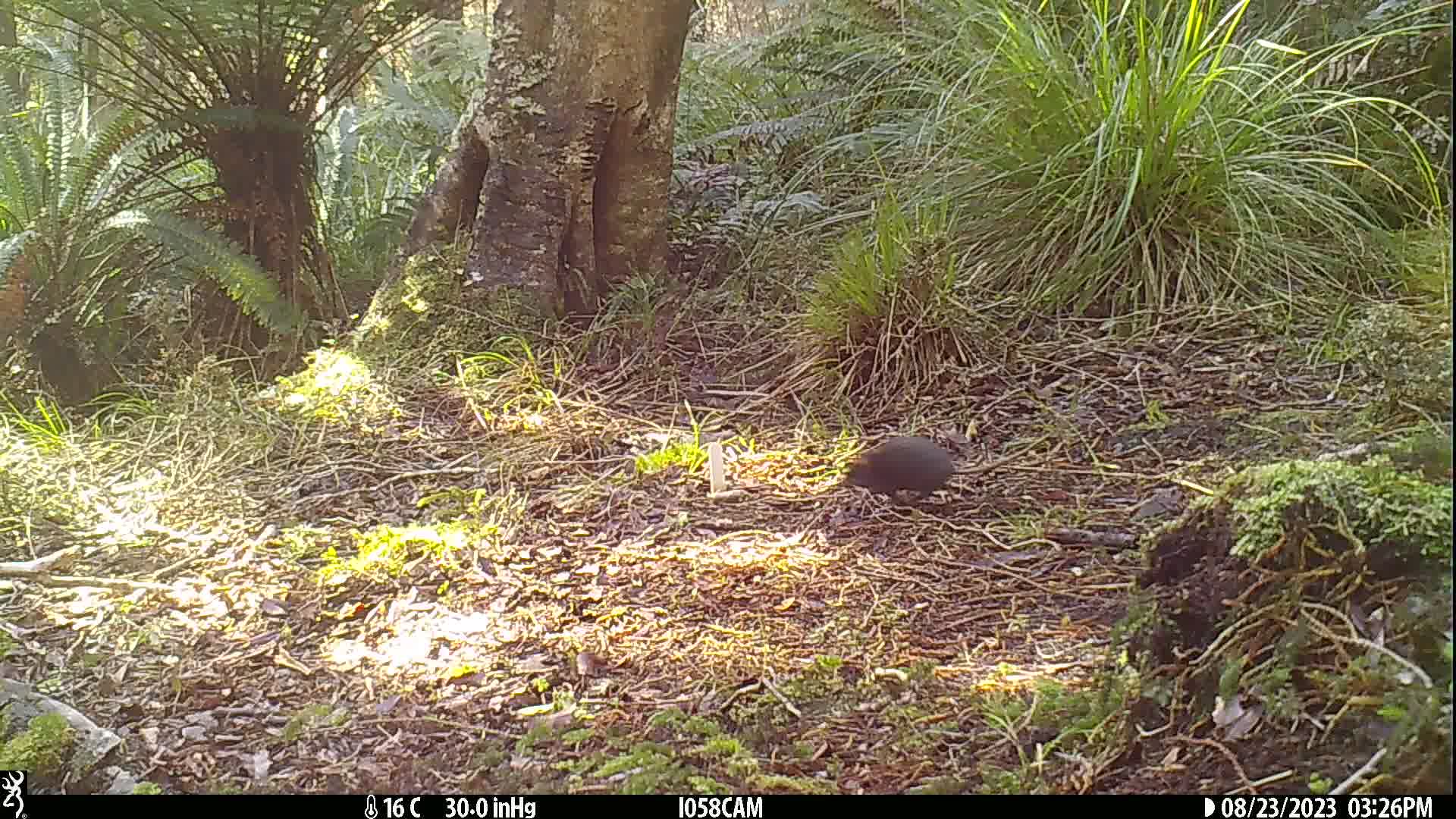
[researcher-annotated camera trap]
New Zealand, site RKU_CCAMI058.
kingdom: Animalia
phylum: Chordata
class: Mammalia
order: Rodentia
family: Muridae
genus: Rattus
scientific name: Rattus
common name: rat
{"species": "rat (Rattus)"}